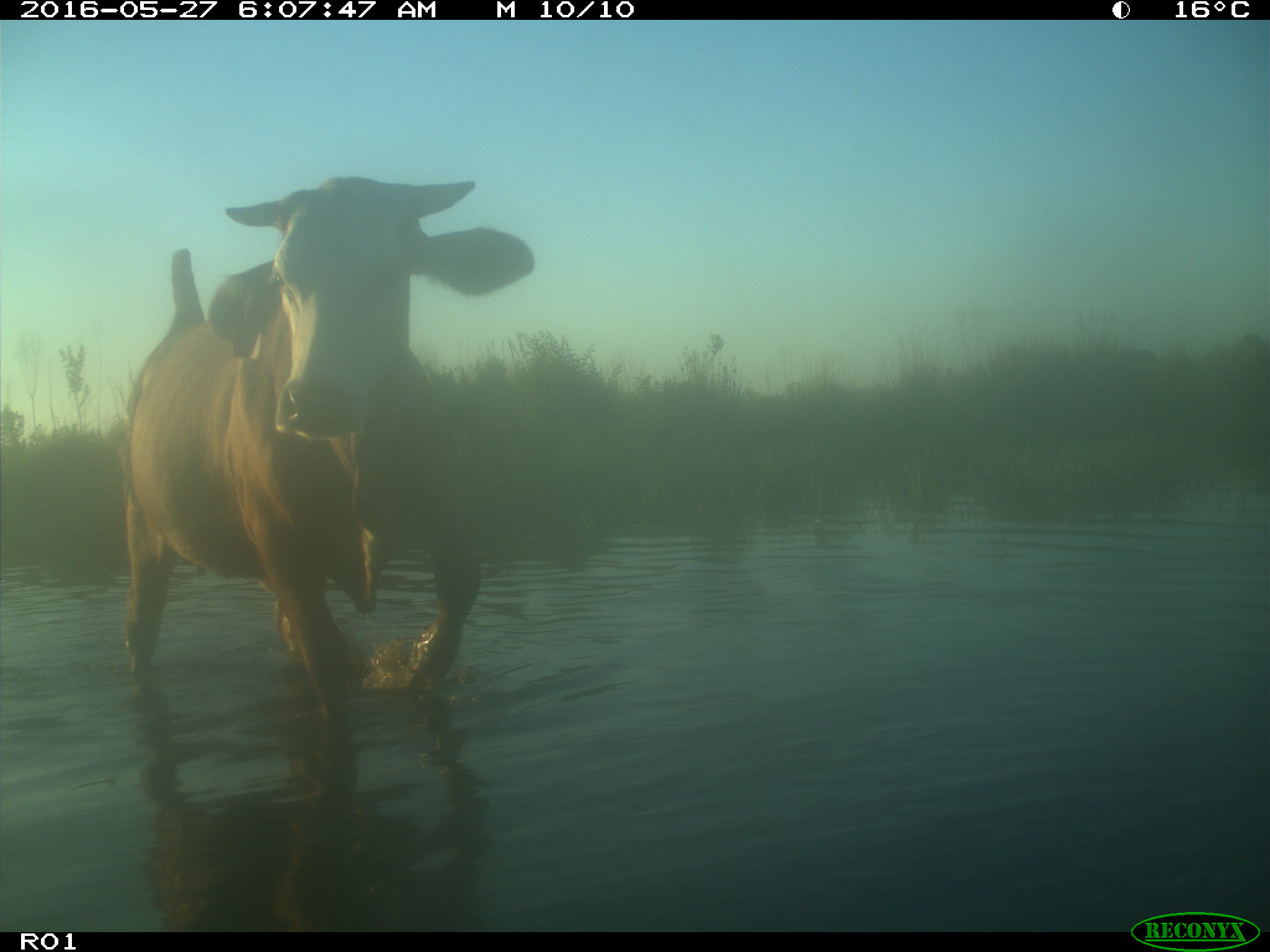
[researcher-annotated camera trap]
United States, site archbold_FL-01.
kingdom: Animalia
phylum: Chordata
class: Mammalia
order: Artiodactyla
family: Bovidae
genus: Bos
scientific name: Bos taurus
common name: domestic cow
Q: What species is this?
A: Bos taurus (domestic cow).